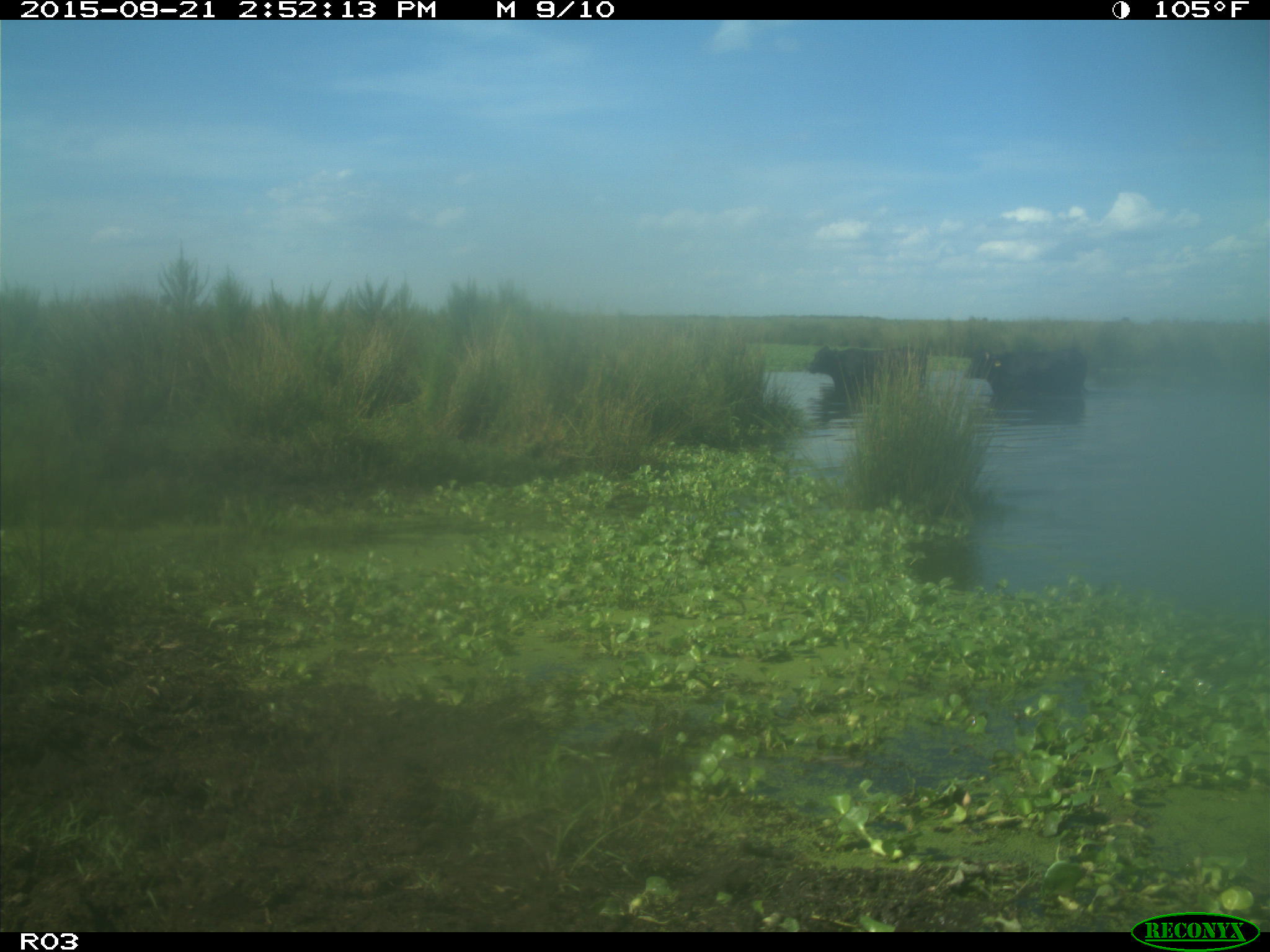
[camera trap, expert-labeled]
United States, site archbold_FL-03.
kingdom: Animalia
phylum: Chordata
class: Mammalia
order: Artiodactyla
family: Bovidae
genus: Bos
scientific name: Bos taurus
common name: domestic cow